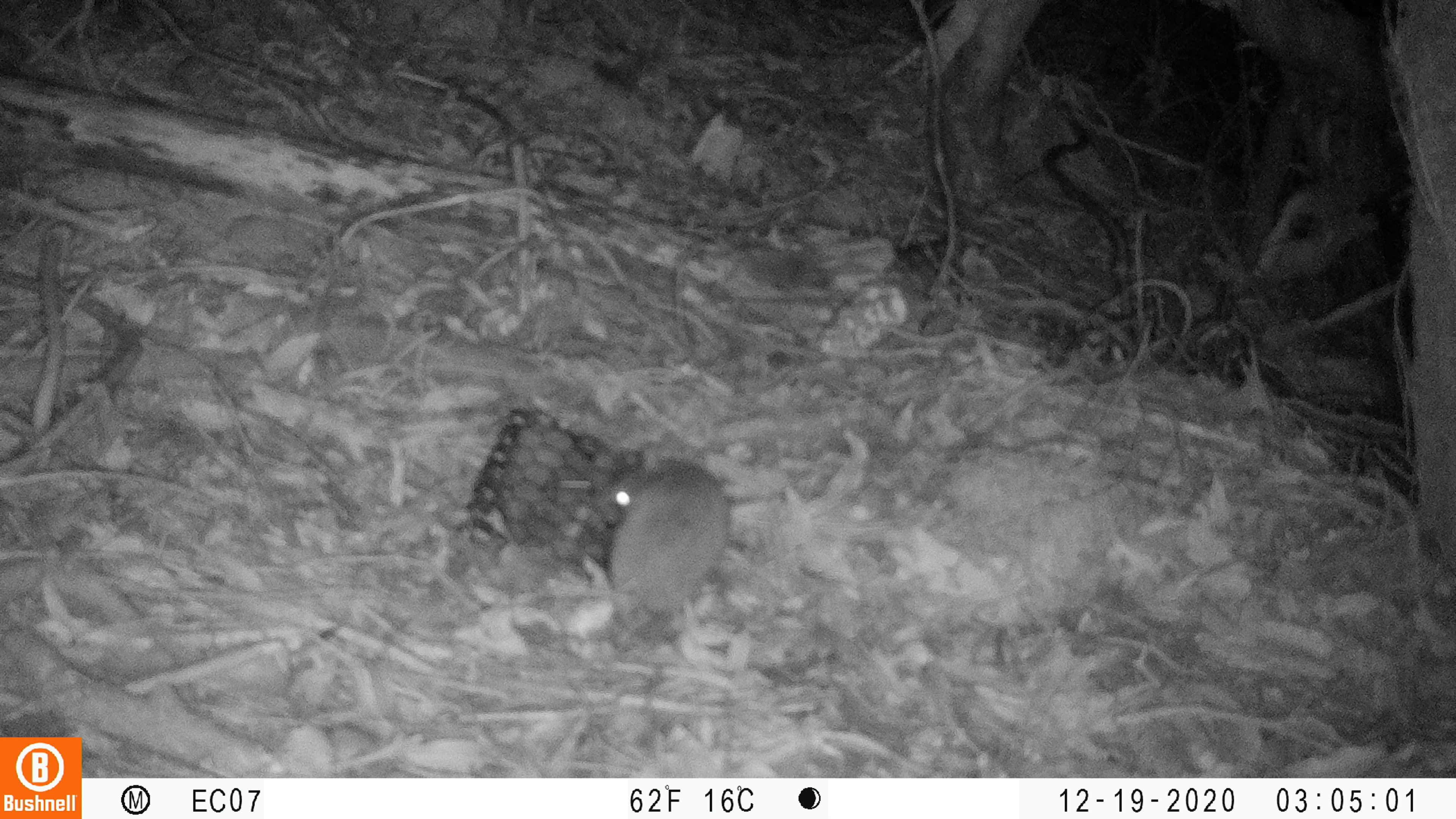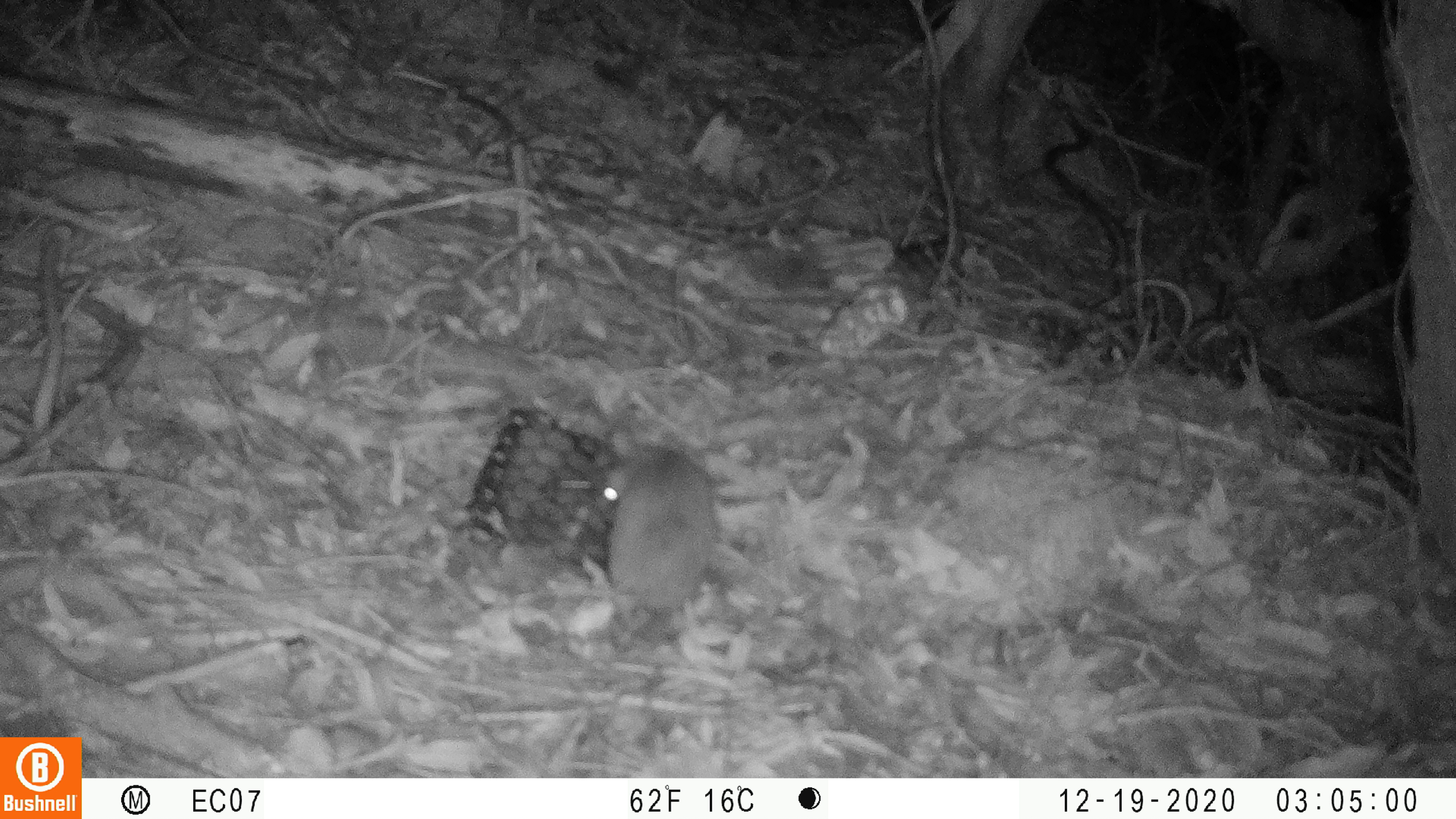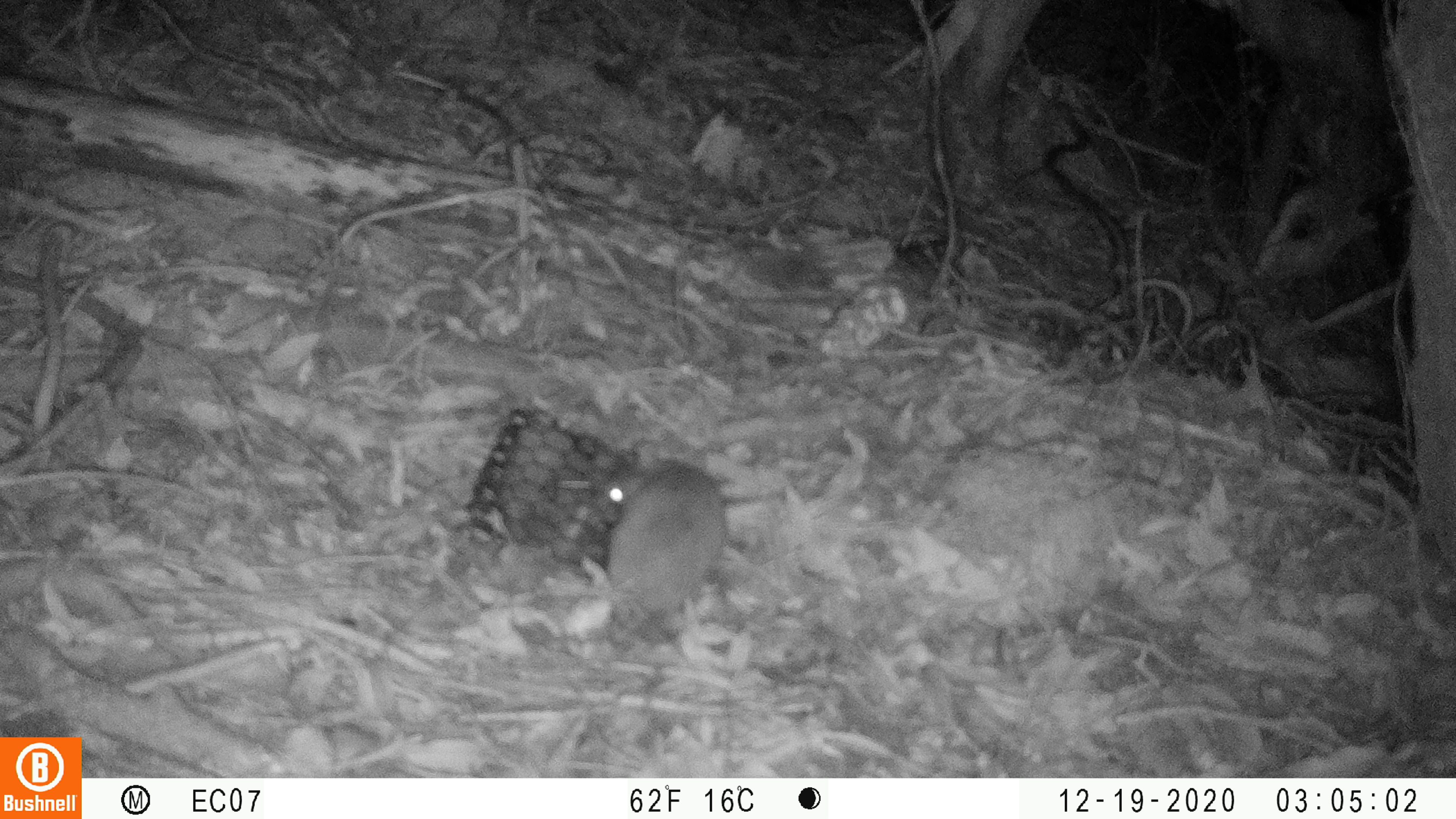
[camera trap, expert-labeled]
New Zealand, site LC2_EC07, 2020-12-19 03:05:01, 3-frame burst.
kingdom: Animalia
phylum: Chordata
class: Mammalia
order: Rodentia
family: Muridae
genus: Rattus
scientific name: Rattus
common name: rat